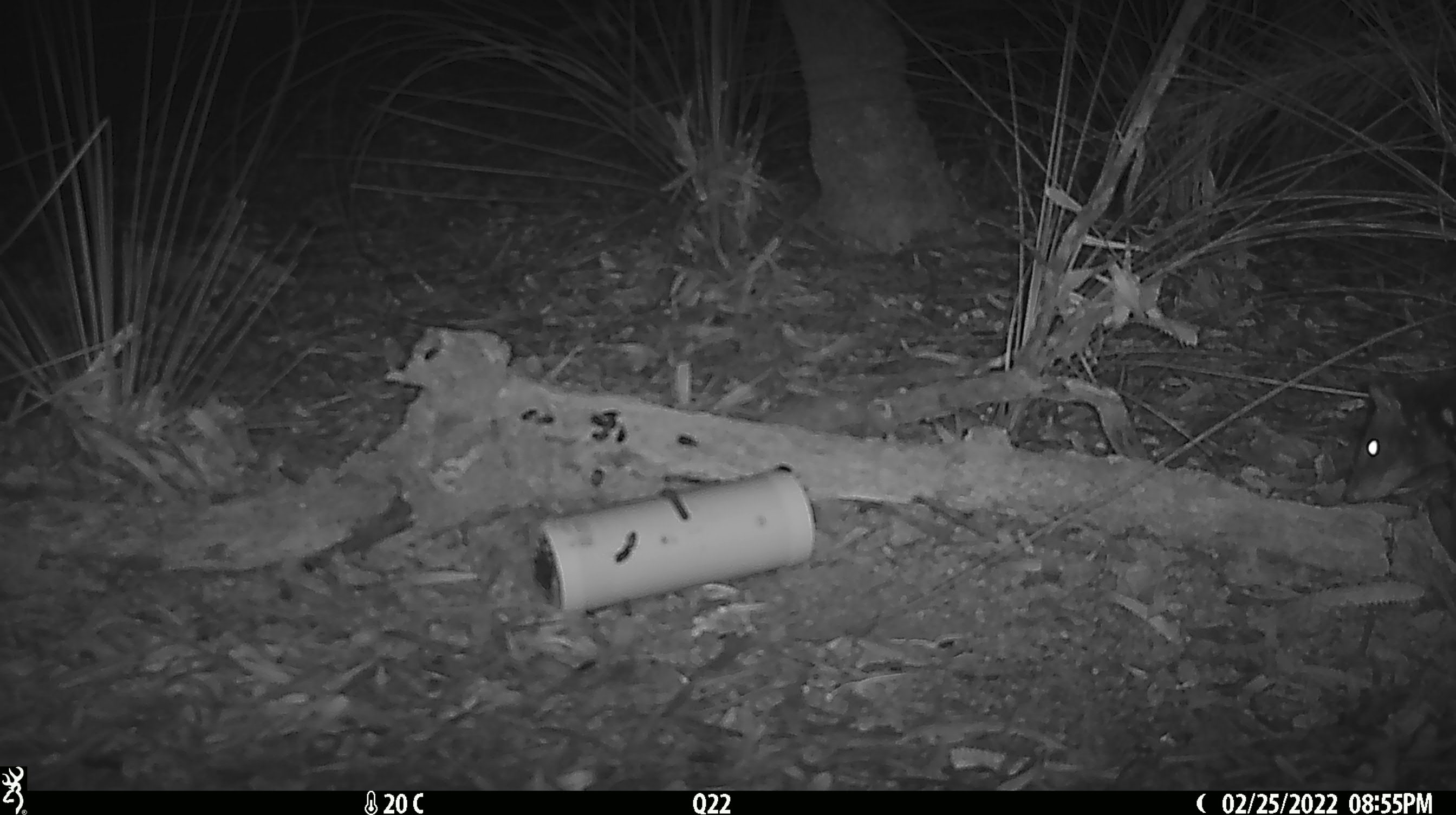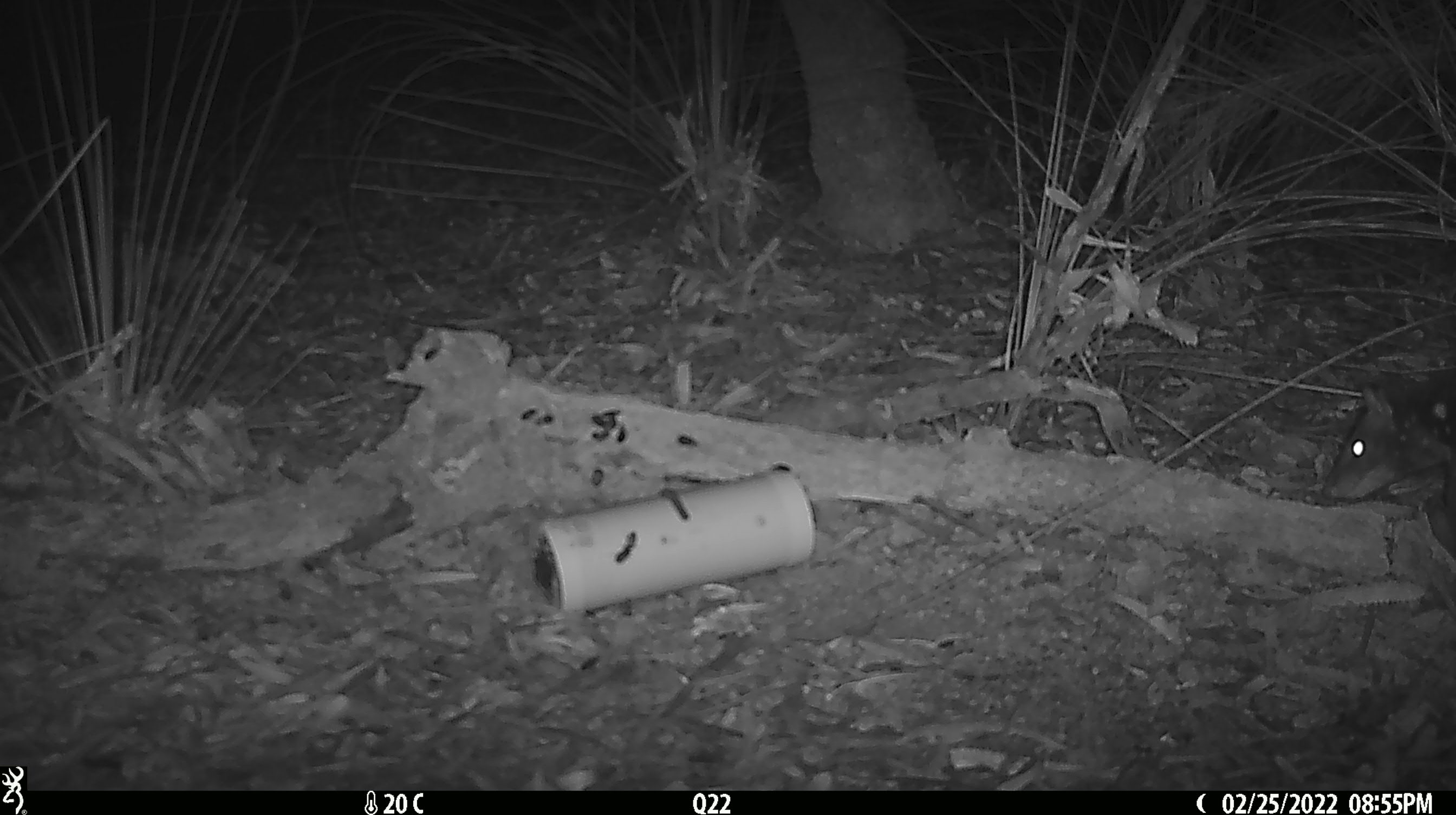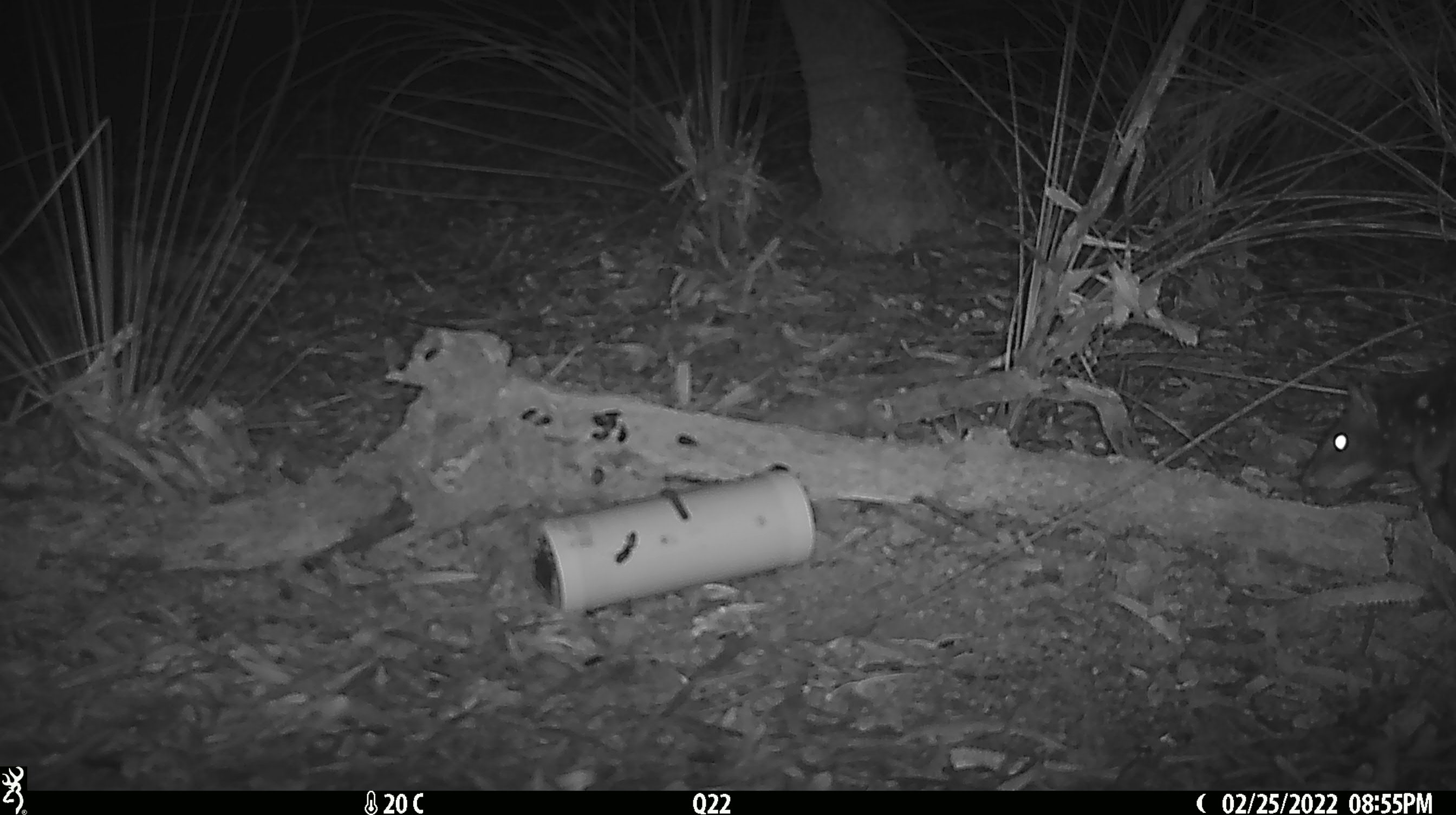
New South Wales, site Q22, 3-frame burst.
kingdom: Animalia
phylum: Chordata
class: Mammalia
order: Dasyuromorphia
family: Dasyuridae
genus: Dasyurus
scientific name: Dasyurus maculatus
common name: spotted-tailed quoll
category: quoll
Quoll (spotted-tailed quoll) (Dasyurus maculatus).